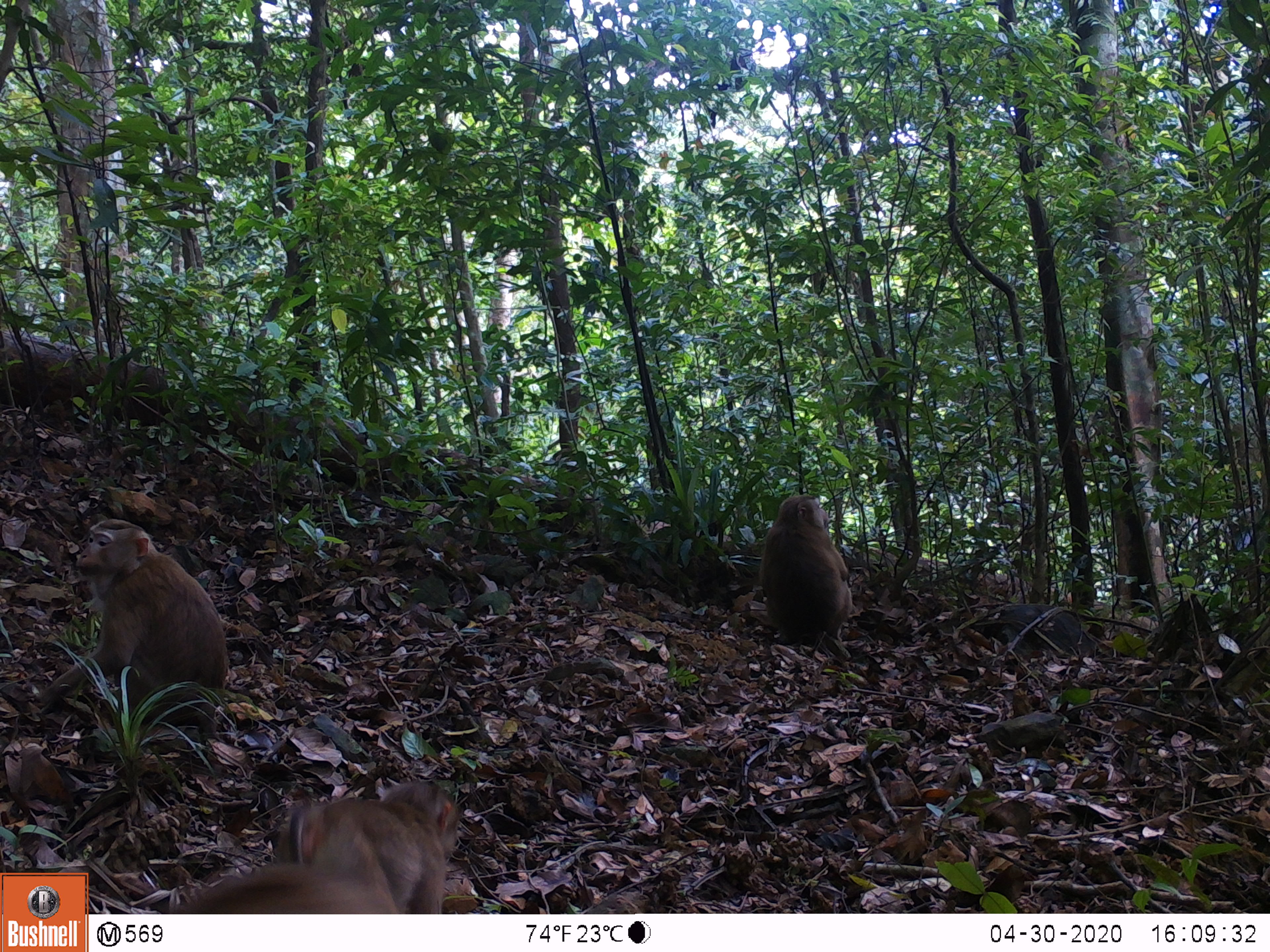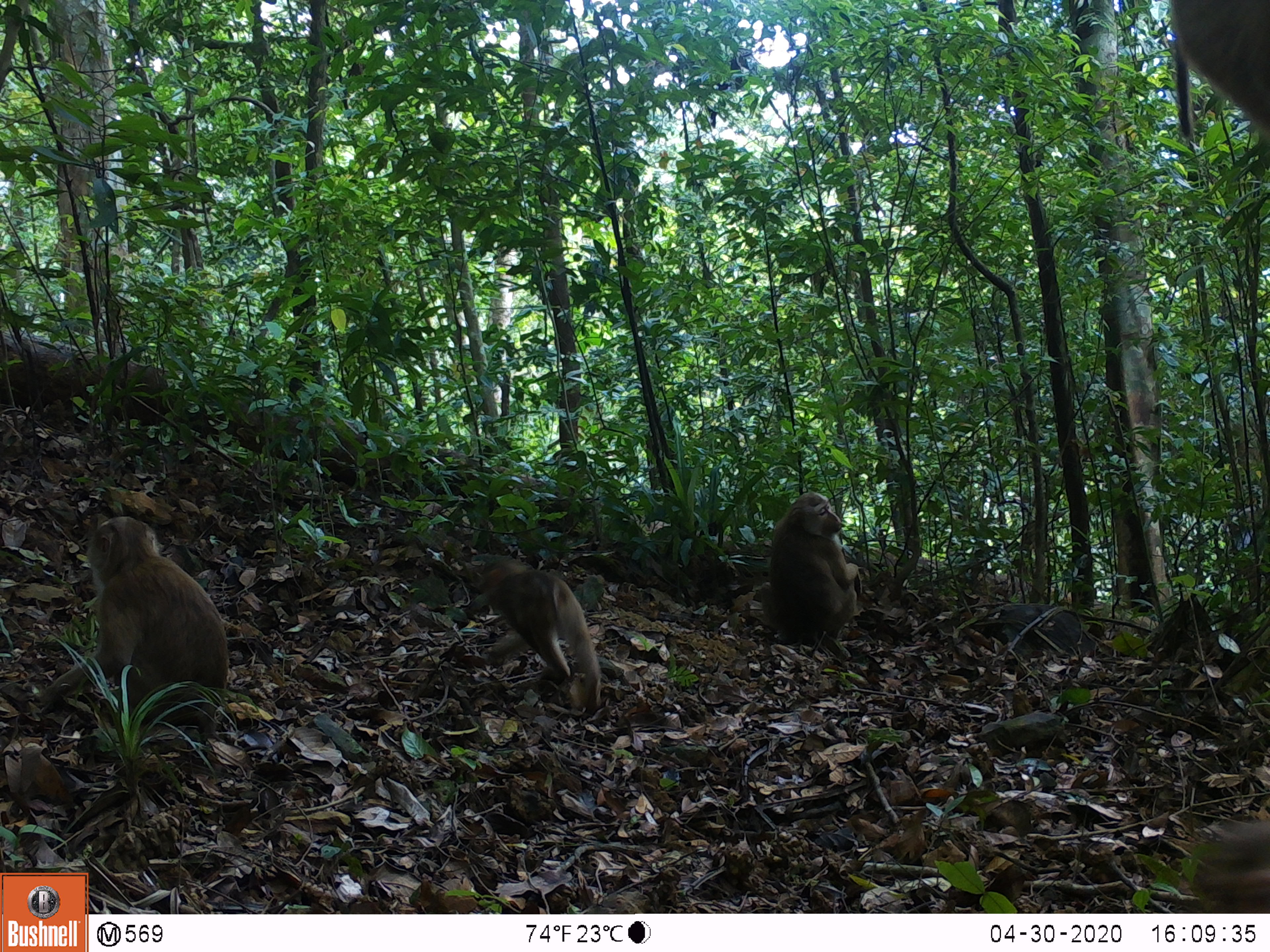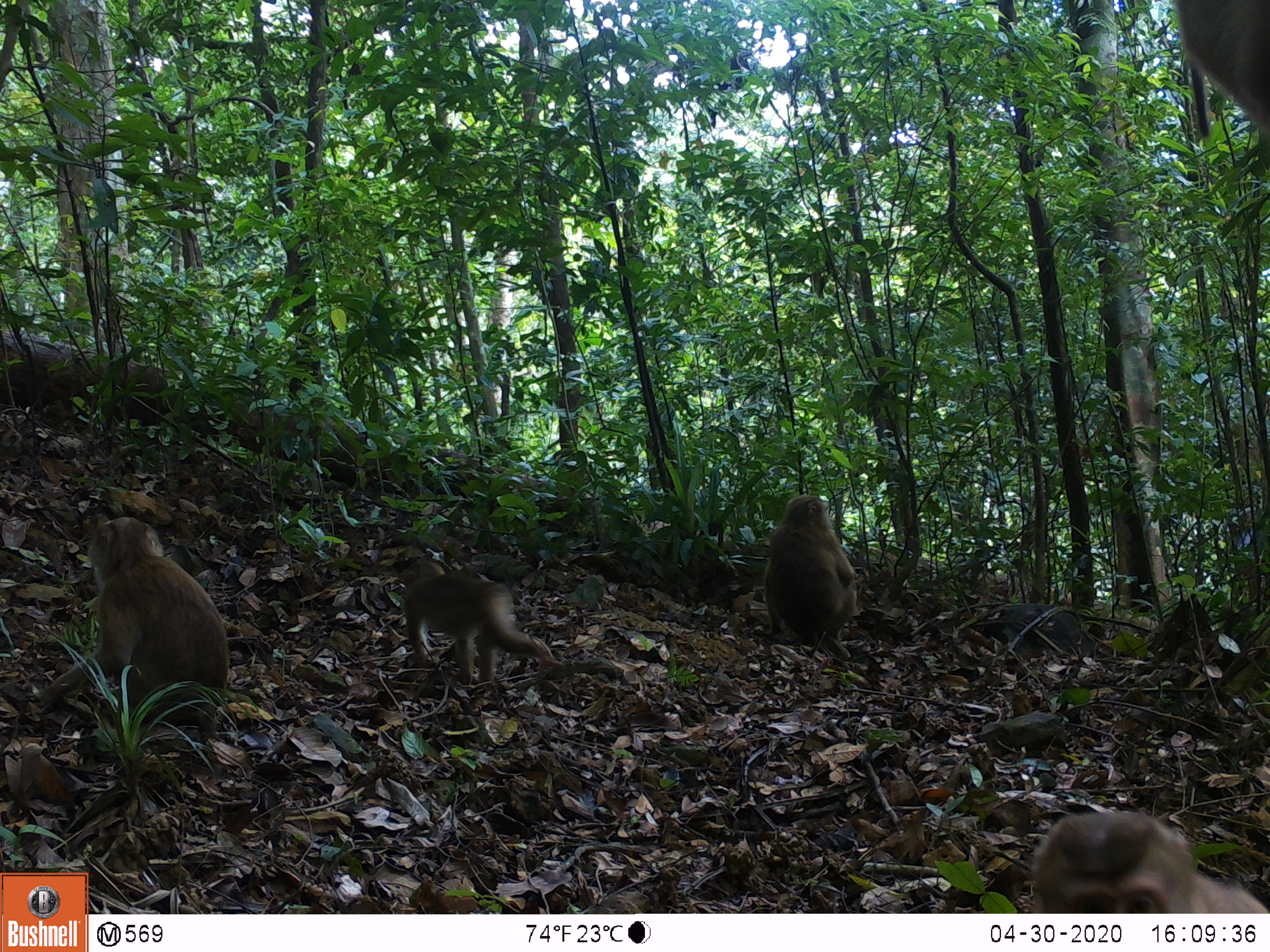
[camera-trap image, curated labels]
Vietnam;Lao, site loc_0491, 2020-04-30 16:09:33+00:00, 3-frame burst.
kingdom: Animalia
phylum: Chordata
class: Mammalia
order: Primates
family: Cercopithecidae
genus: Macaca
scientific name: Macaca nemestrina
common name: pig-tailed macaque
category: pig tailed macaque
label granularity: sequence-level